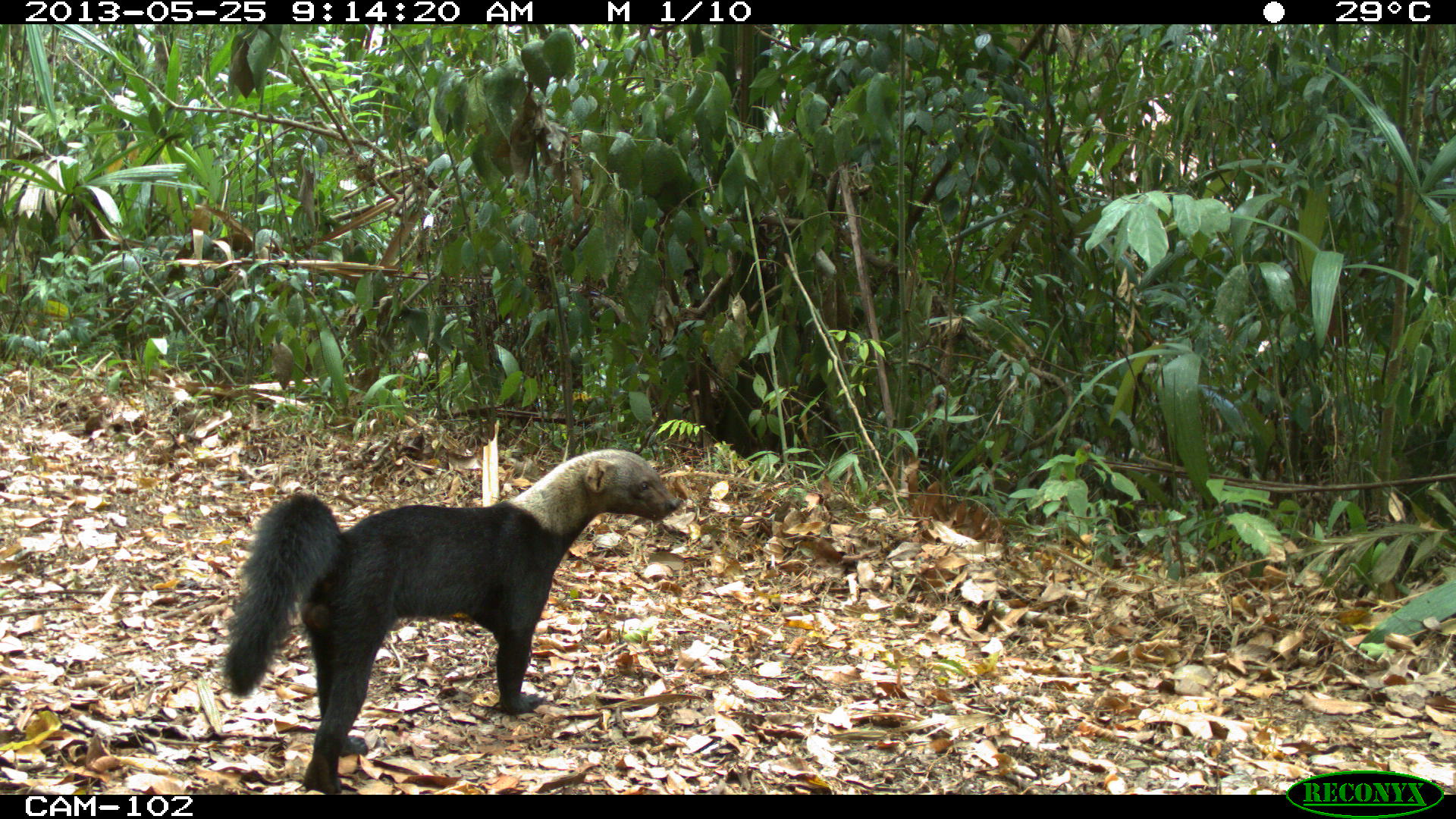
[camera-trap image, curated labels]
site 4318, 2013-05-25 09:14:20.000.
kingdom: Animalia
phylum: Chordata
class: Mammalia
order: Carnivora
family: Mustelidae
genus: Eira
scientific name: Eira barbara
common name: tayra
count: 1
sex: male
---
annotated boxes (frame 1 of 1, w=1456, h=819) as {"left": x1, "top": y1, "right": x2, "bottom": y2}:
eira barbara: {"left": 220, "top": 446, "right": 678, "bottom": 792}